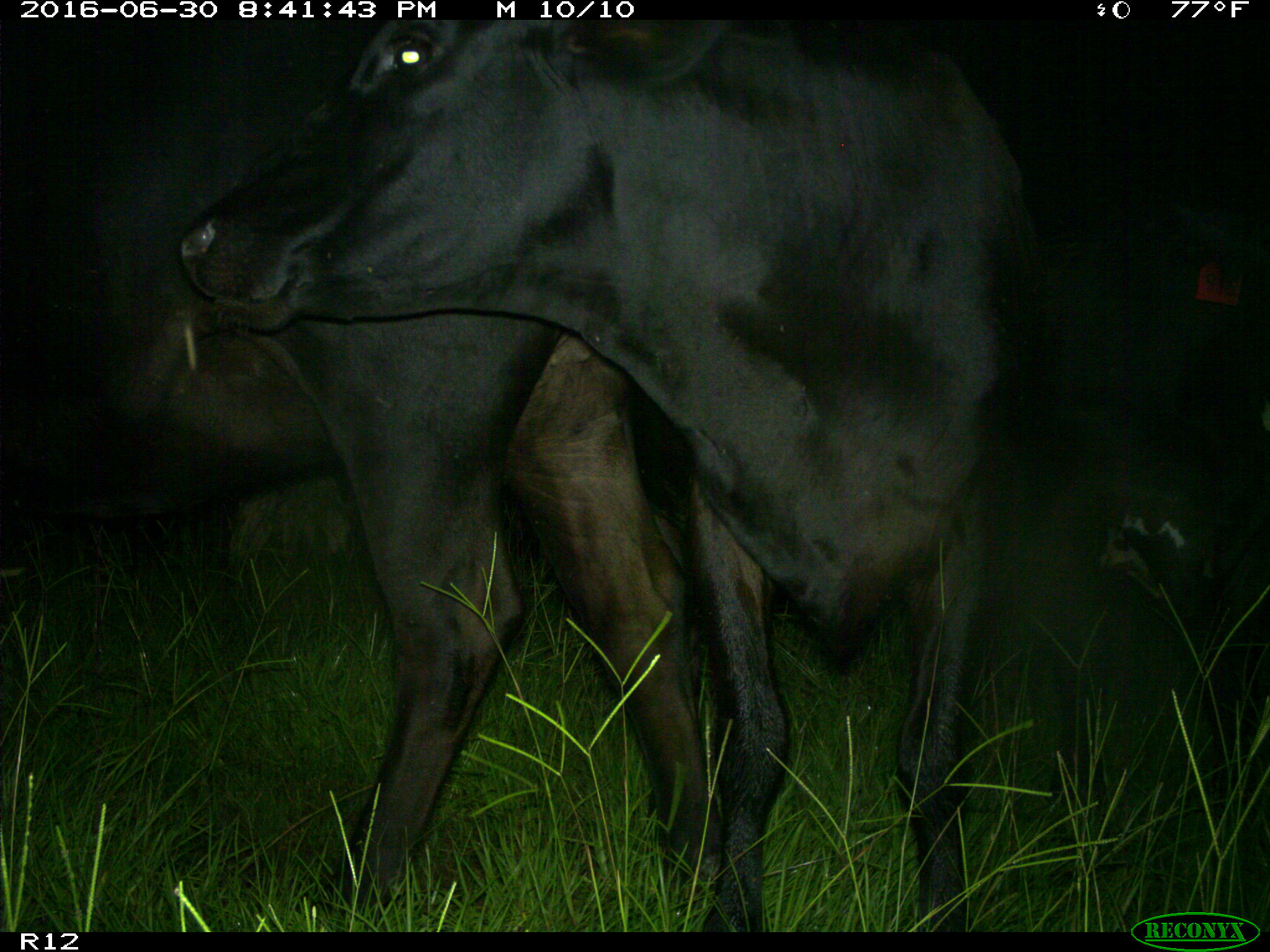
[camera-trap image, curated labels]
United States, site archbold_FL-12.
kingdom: Animalia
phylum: Chordata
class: Mammalia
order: Artiodactyla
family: Bovidae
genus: Bos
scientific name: Bos taurus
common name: domestic cow